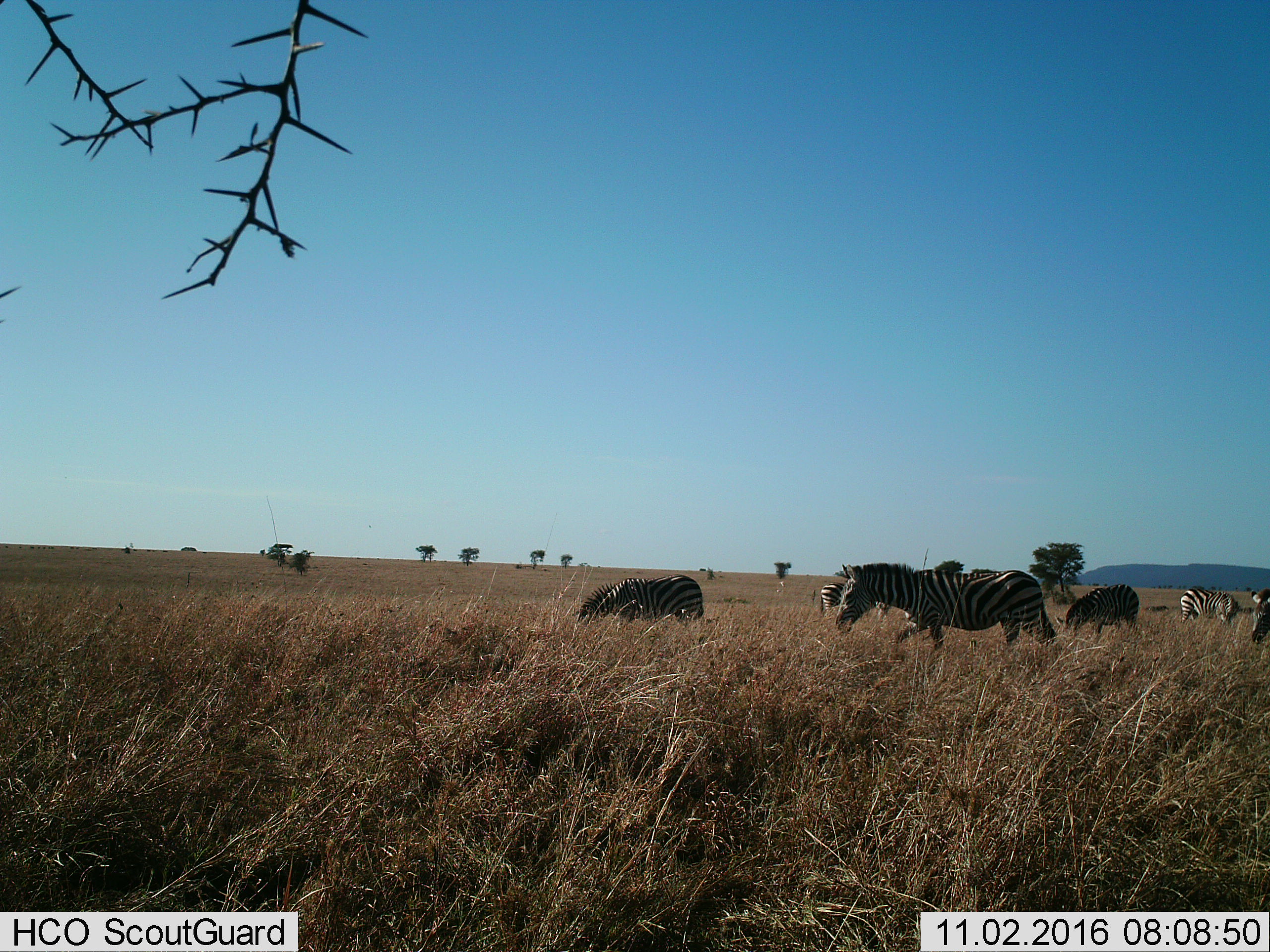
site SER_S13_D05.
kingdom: Animalia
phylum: Chordata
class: Mammalia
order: Perissodactyla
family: Equidae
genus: Equus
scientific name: Equus quagga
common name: plains zebra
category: zebraplains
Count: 6.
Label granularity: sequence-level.